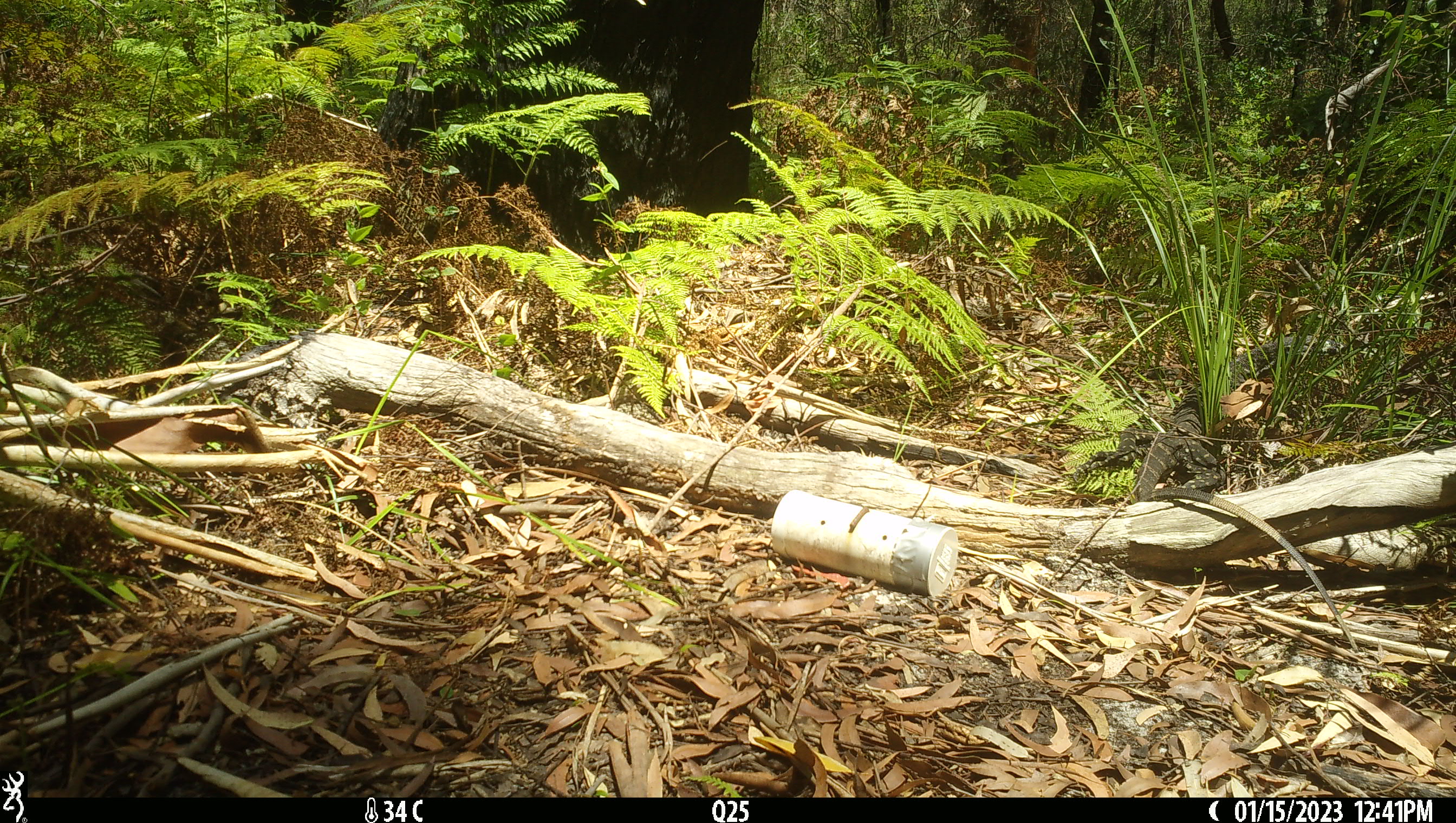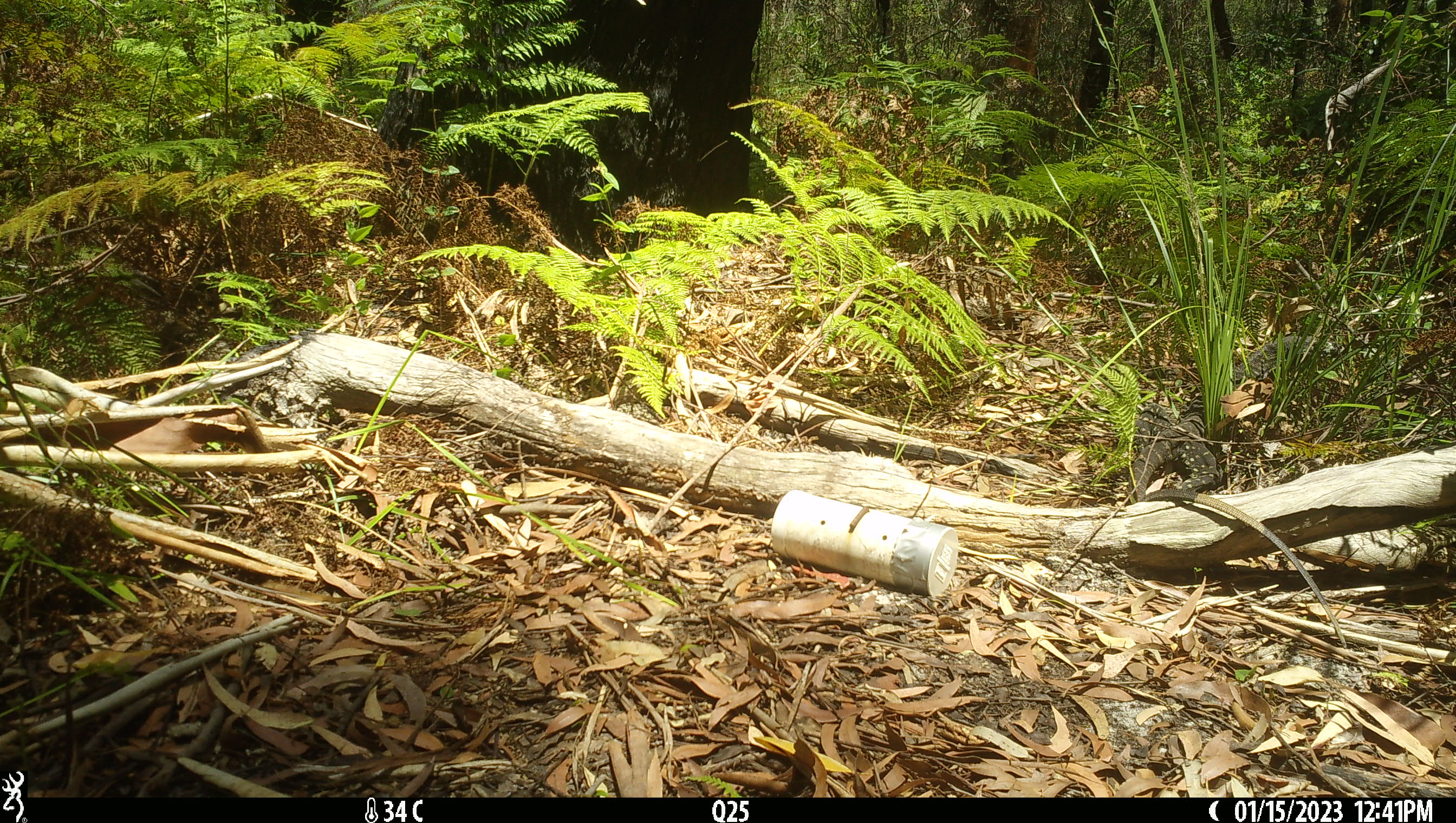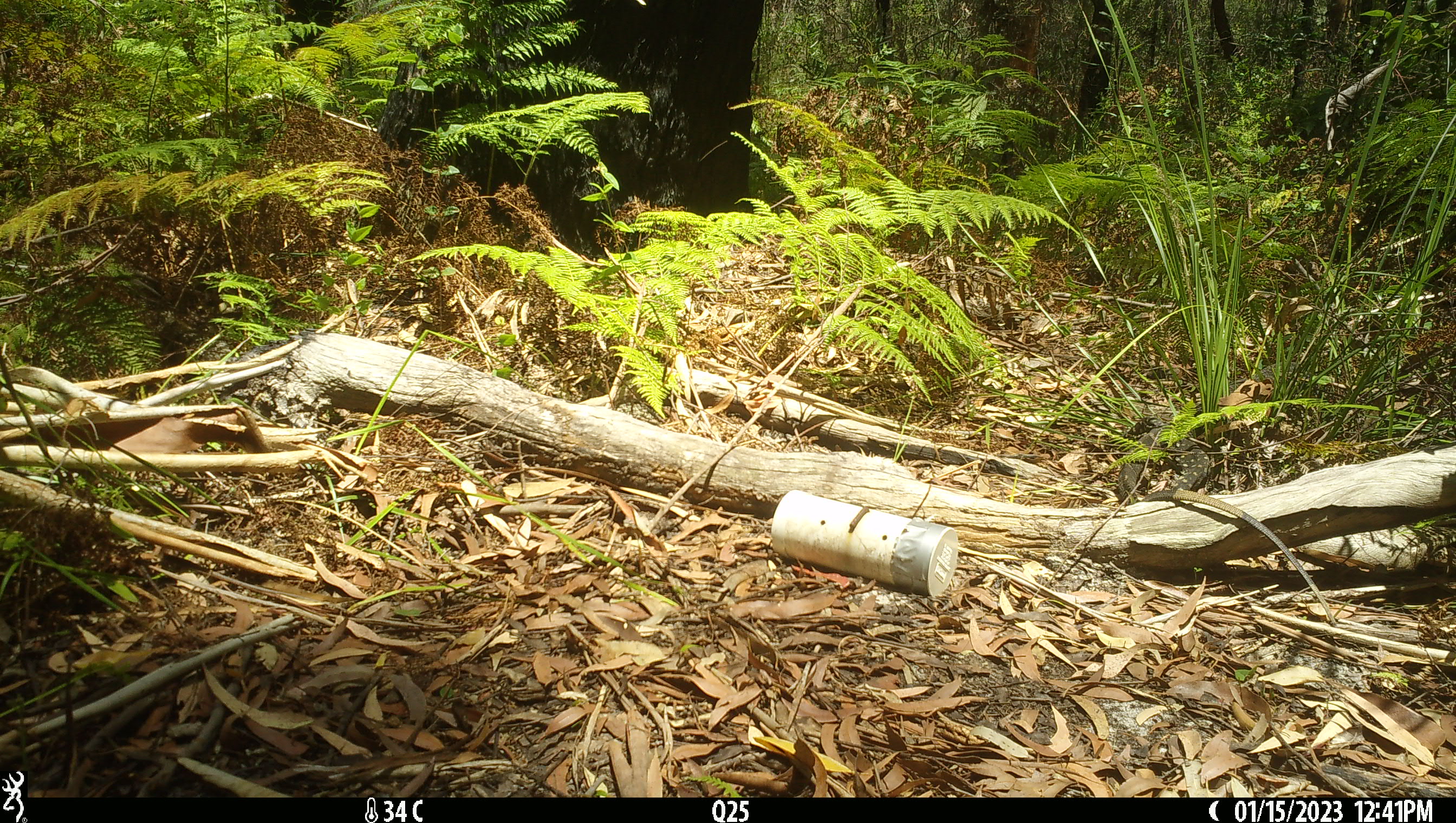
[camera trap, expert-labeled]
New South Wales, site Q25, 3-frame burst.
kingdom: Animalia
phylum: Chordata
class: Reptilia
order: Squamata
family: Varanidae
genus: Varanus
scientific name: Varanus varius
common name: lace monitor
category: goanna